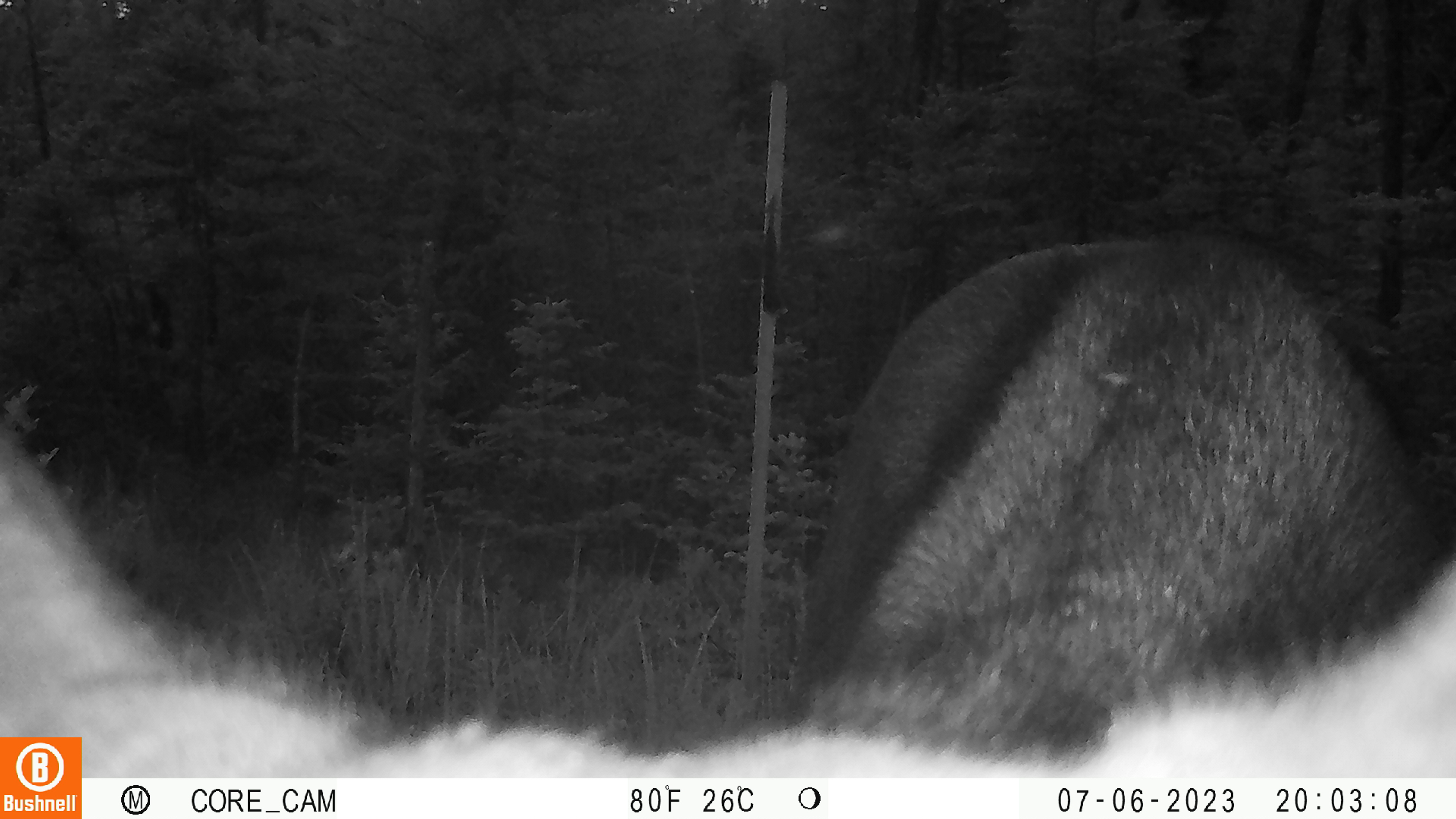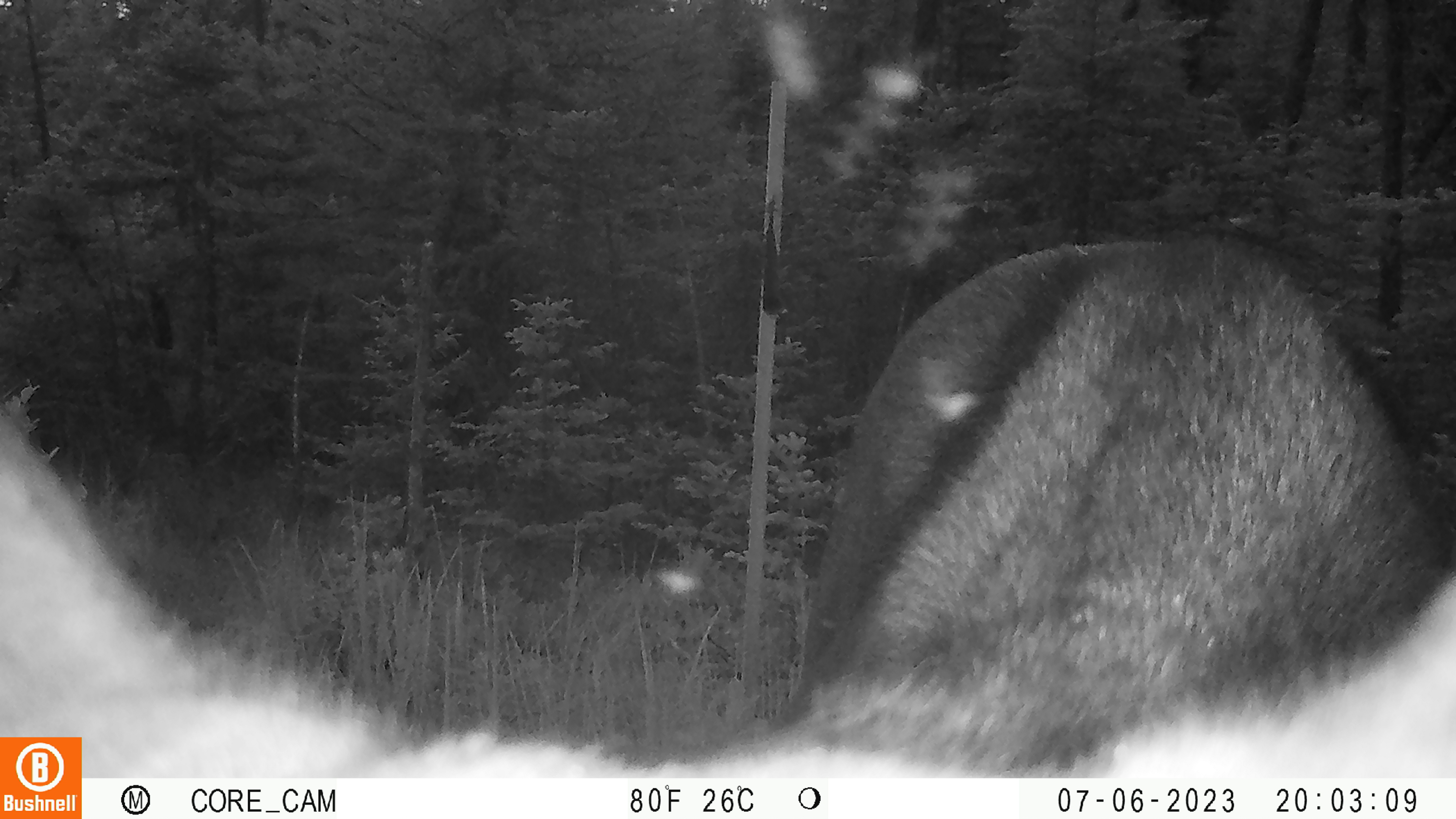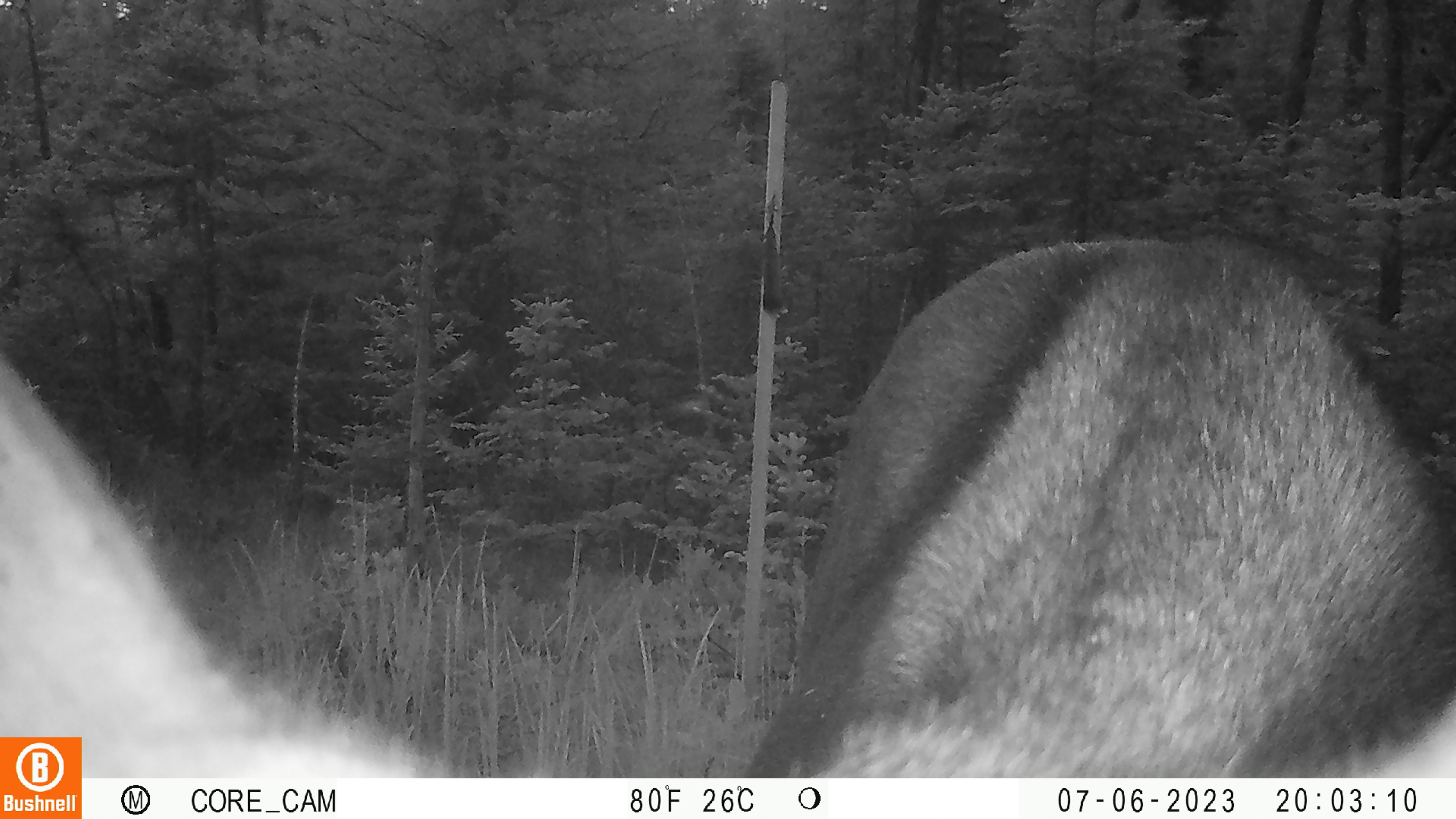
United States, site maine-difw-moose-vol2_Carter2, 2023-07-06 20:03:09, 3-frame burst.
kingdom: Animalia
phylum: Chordata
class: Mammalia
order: Artiodactyla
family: Cervidae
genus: Alces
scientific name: Alces alces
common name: moose